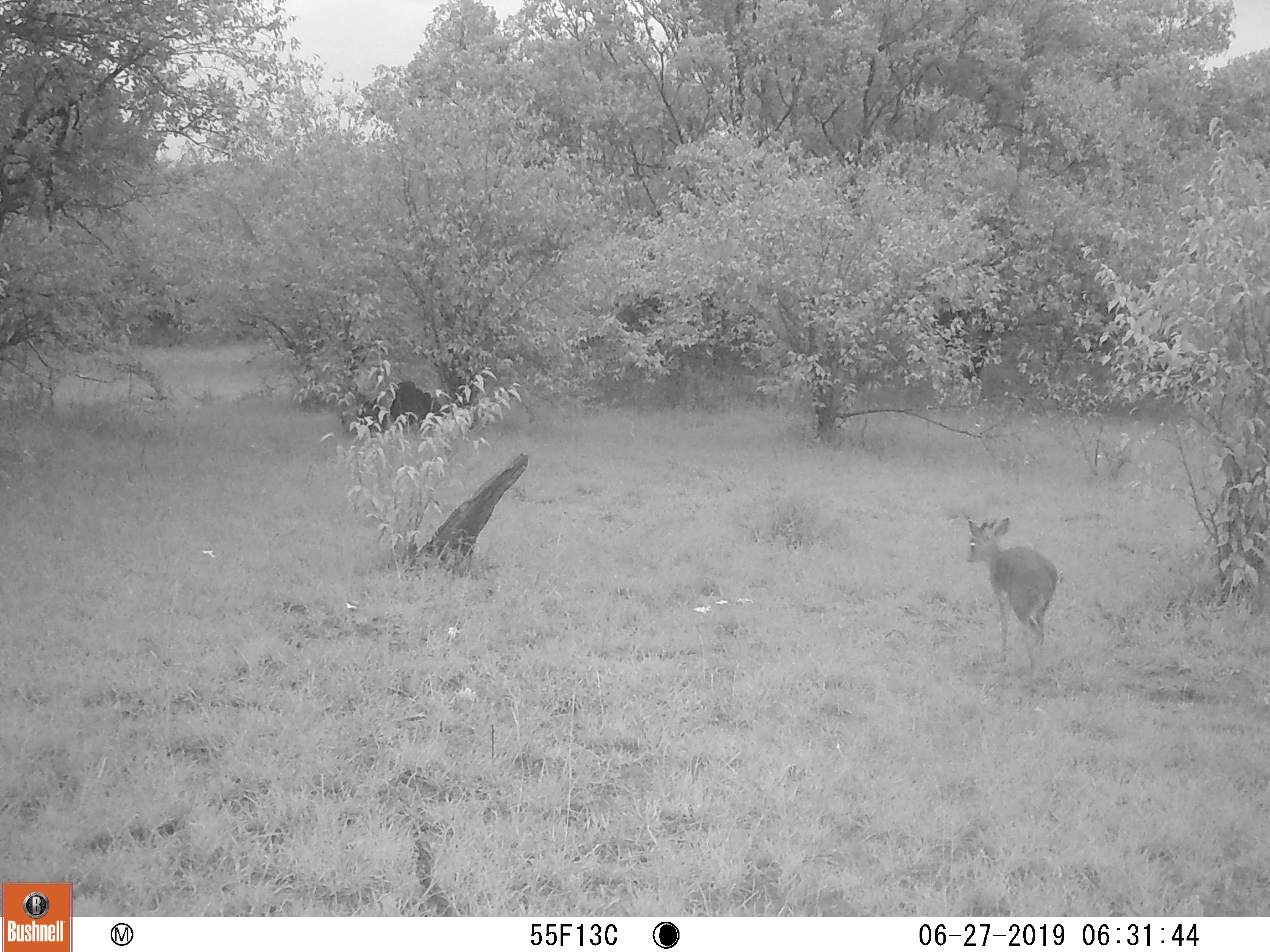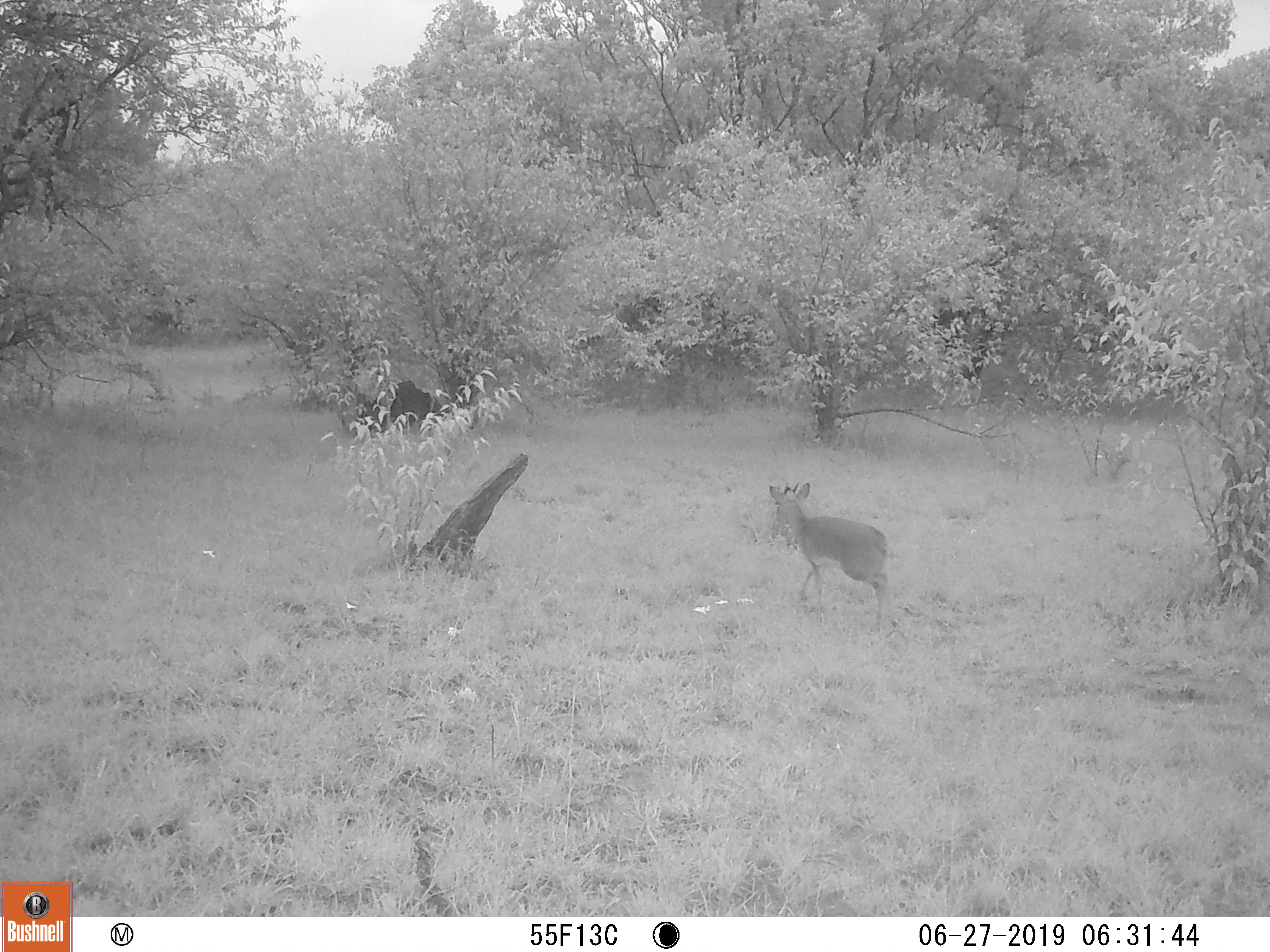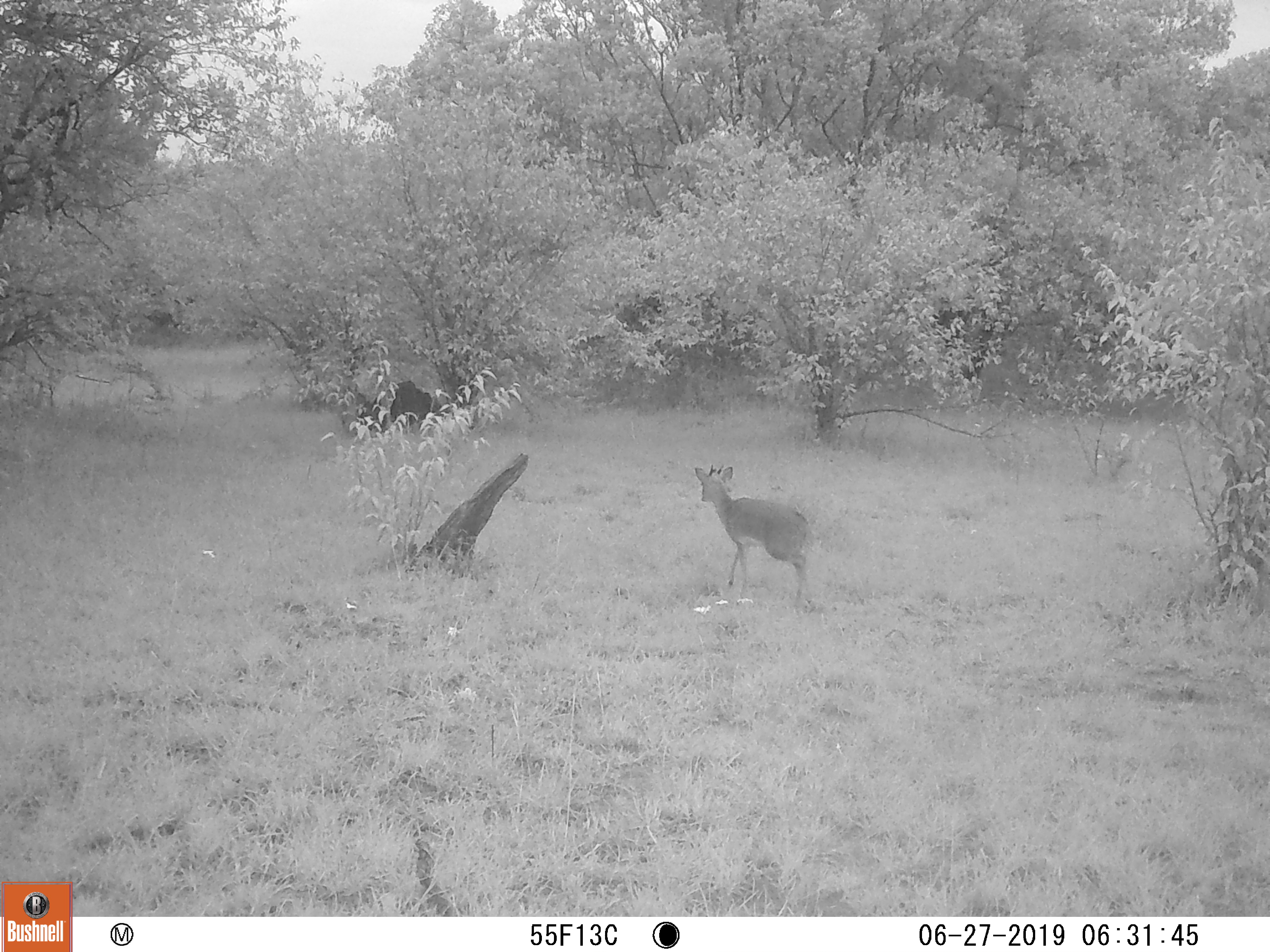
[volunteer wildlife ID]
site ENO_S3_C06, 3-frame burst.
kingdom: Animalia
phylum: Chordata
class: Mammalia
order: Artiodactyla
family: Bovidae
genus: Madoqua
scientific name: Madoqua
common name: dik-dik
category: dikdik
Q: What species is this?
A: Dikdik (dik-dik) (Madoqua).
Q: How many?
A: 1.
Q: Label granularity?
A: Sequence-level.